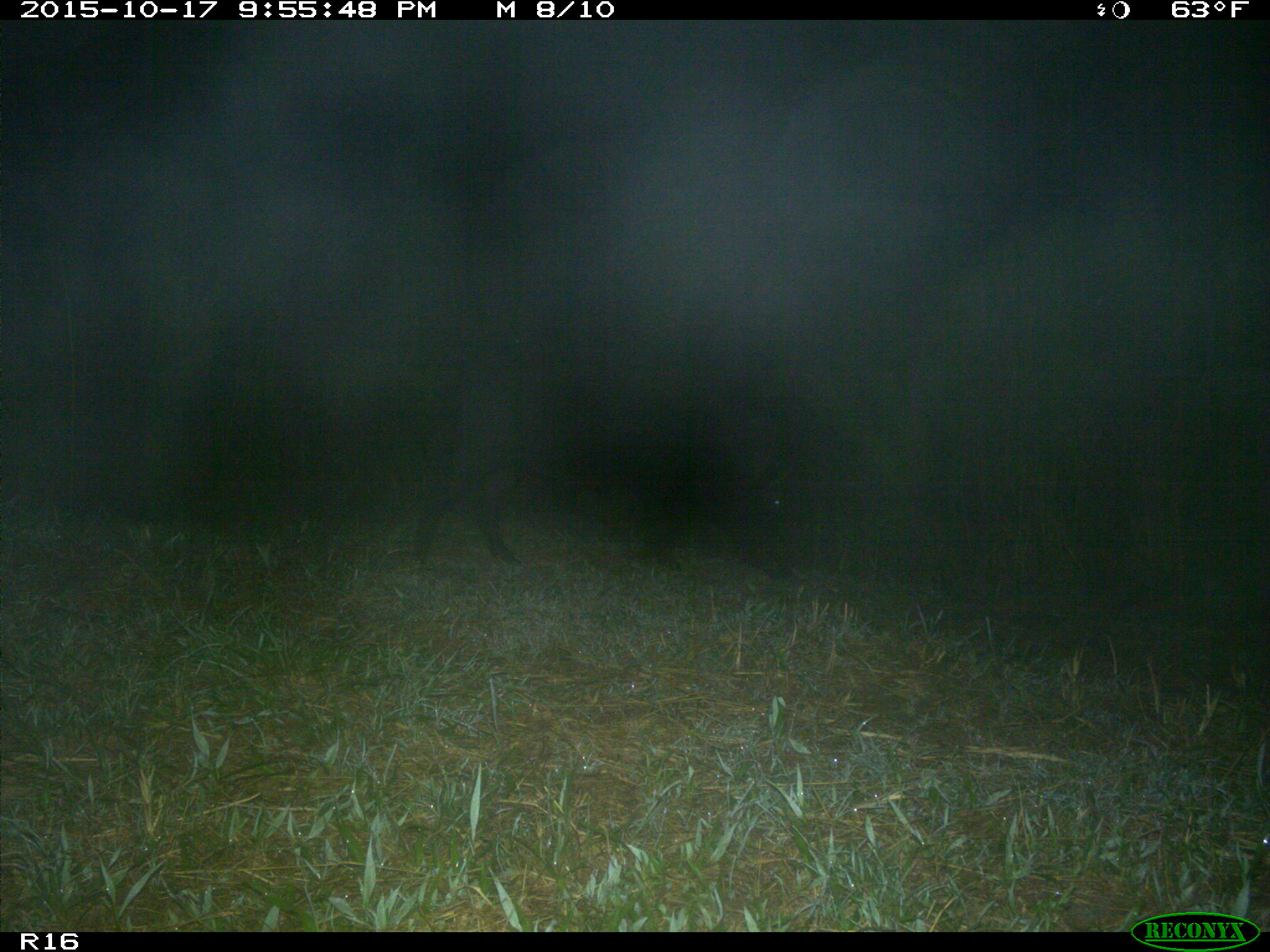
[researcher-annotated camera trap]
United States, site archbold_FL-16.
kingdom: Animalia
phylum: Chordata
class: Mammalia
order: Artiodactyla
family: Suidae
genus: Sus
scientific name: Sus scrofa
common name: wild boar